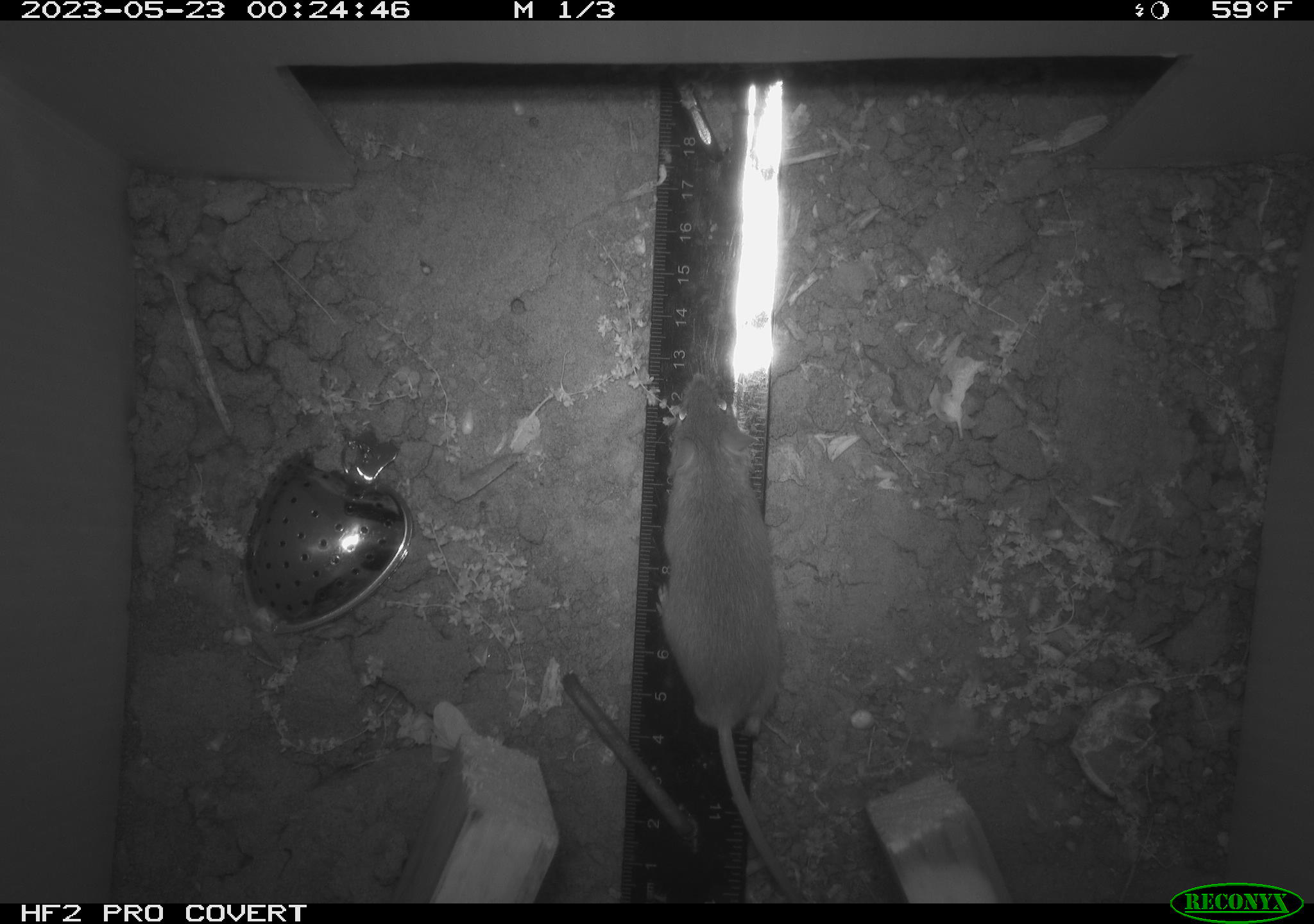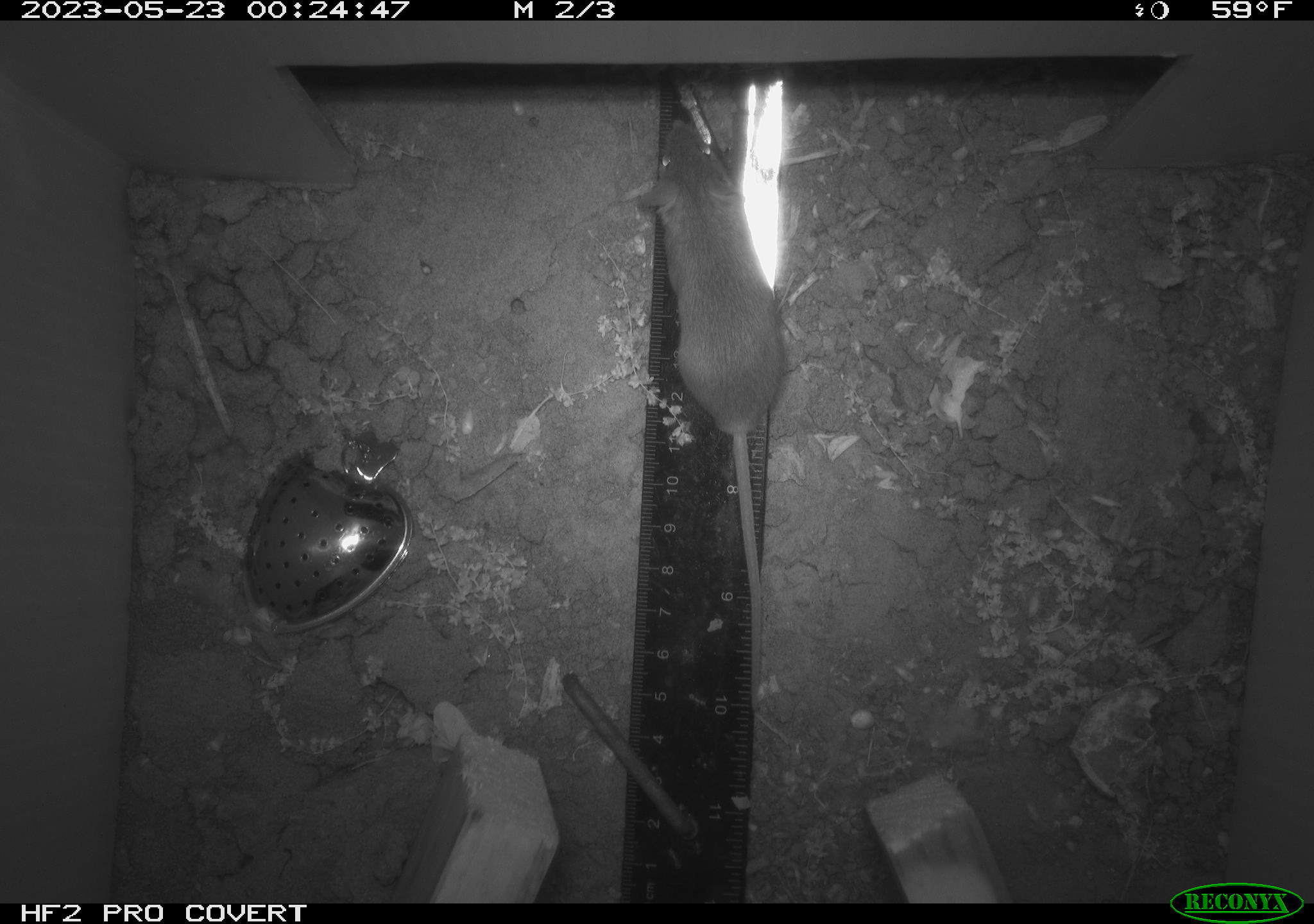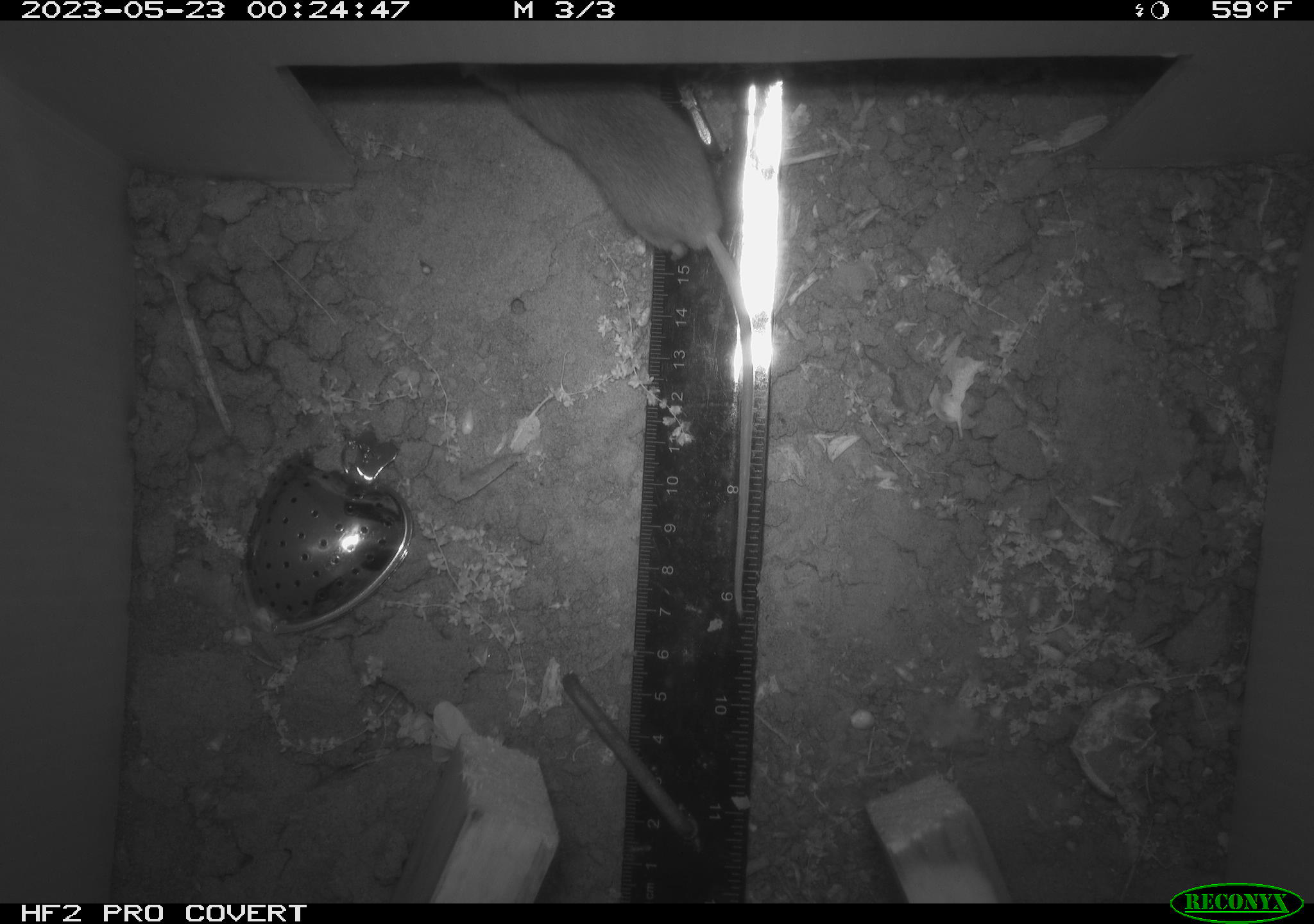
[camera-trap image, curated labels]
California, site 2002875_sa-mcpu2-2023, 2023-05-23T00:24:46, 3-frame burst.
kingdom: Animalia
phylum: Chordata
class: Mammalia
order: Rodentia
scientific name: Rodentia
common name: mouse species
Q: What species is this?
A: Mouse species (Rodentia).